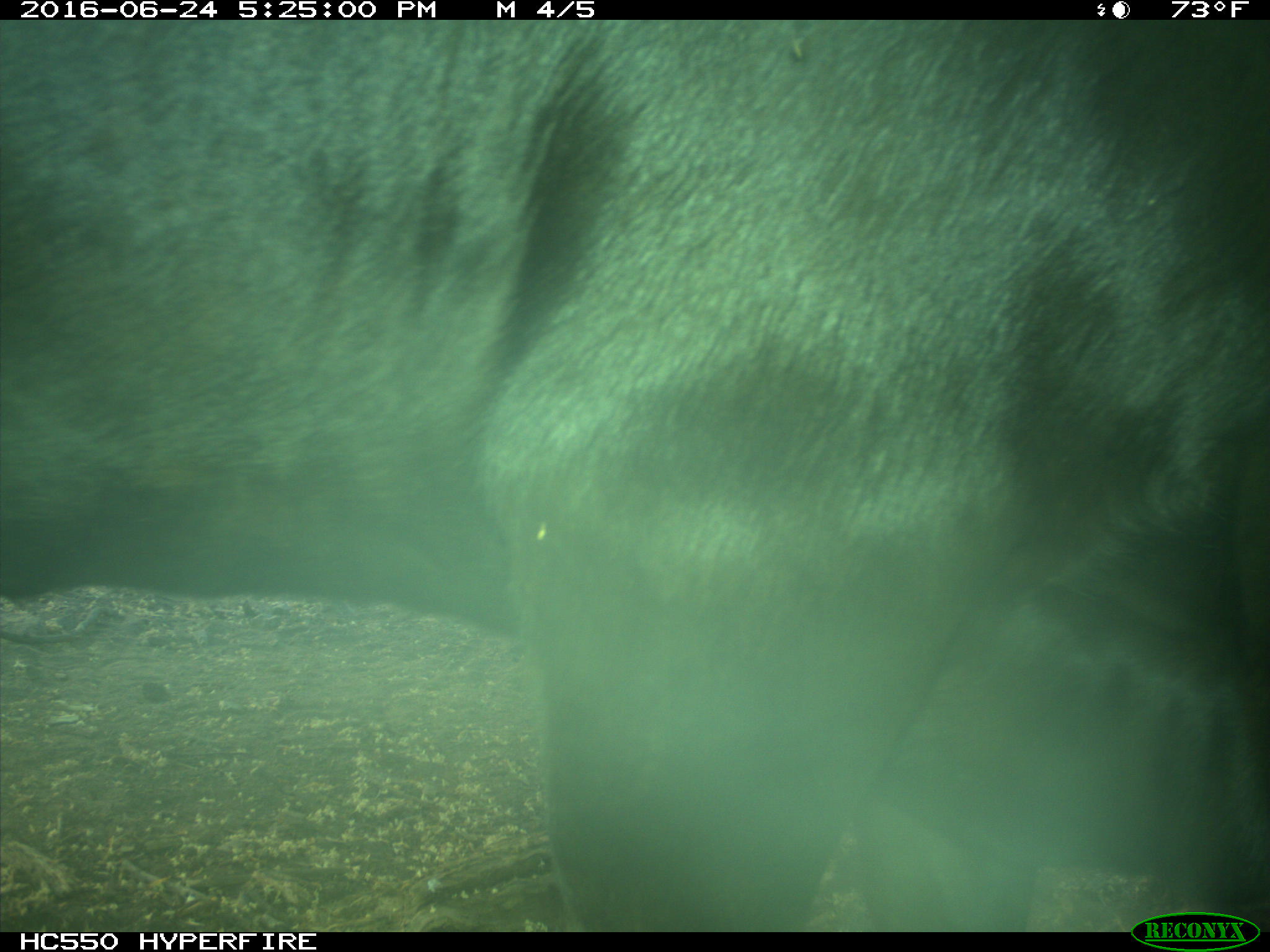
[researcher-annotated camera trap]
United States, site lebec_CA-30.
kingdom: Animalia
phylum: Chordata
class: Mammalia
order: Artiodactyla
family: Bovidae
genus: Bos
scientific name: Bos taurus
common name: domestic cow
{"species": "Bos taurus (domestic cow)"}